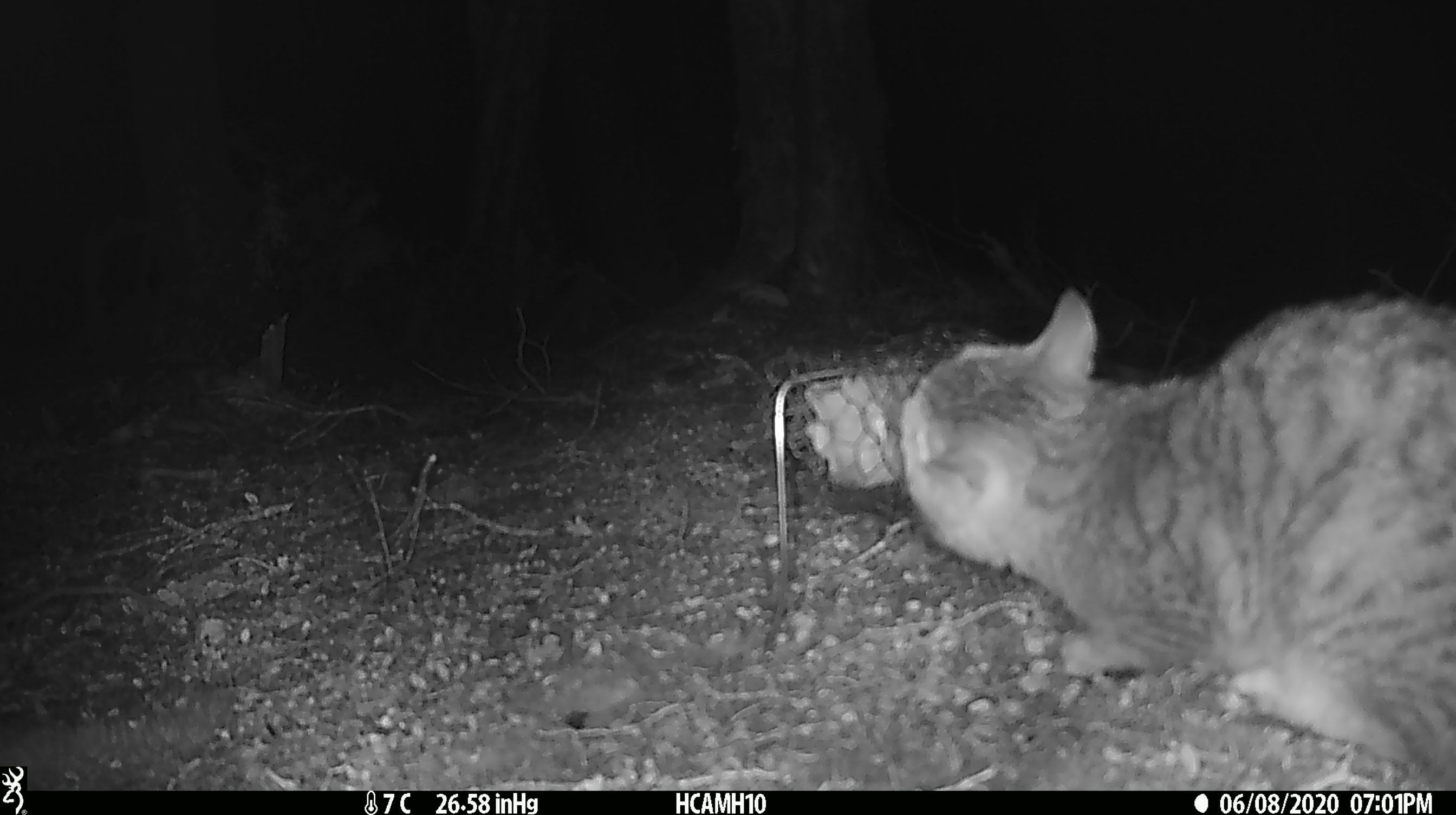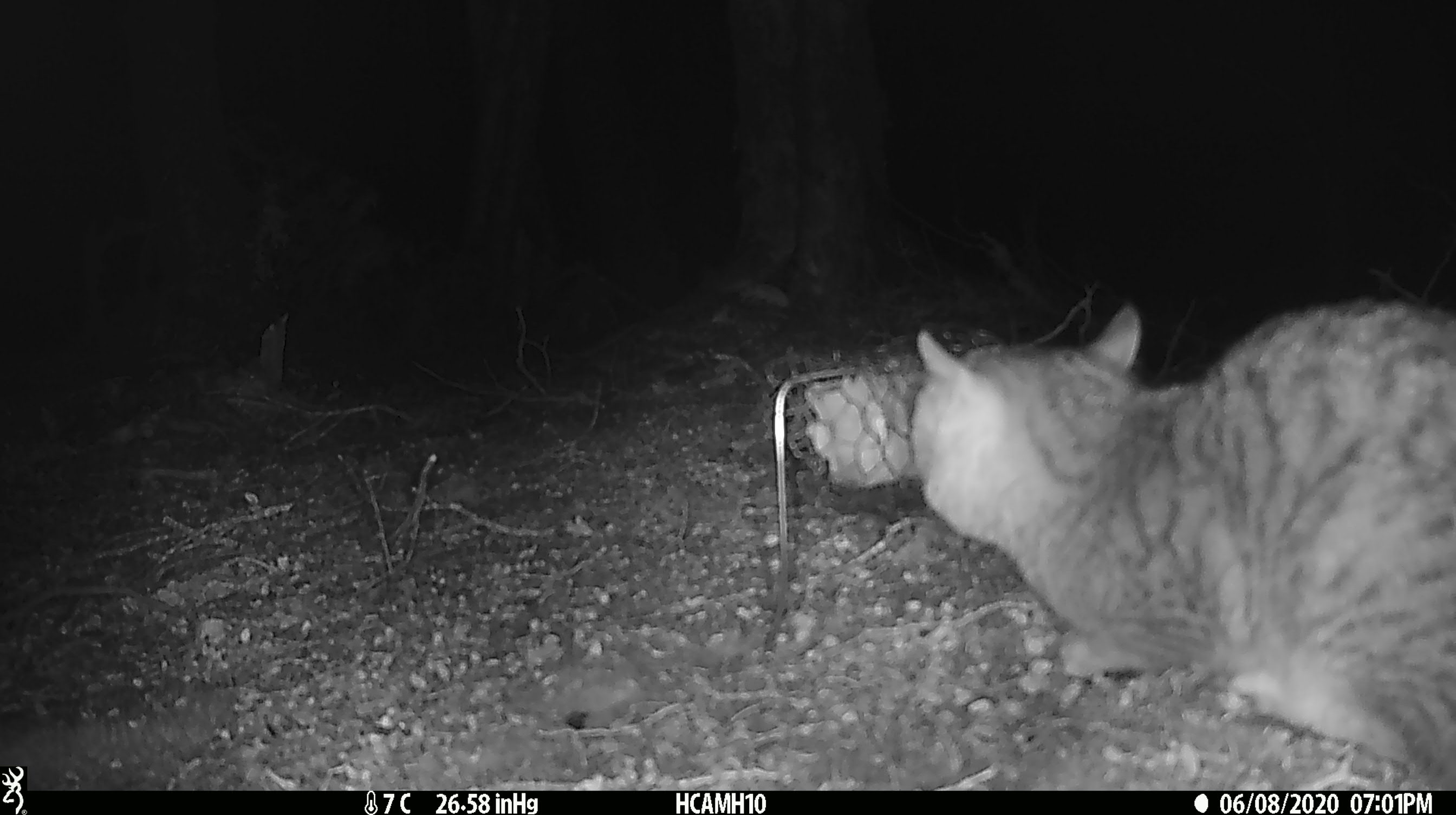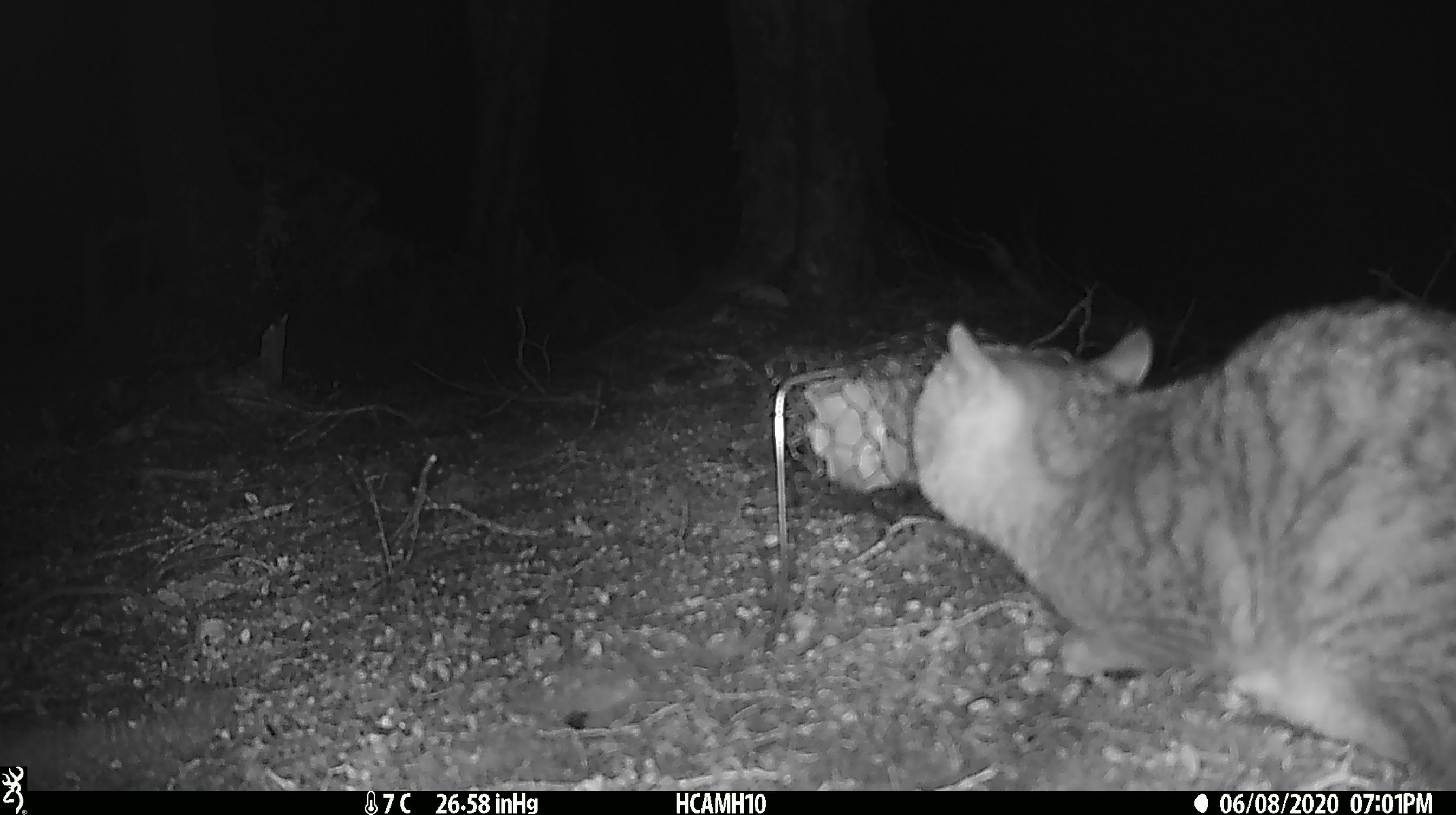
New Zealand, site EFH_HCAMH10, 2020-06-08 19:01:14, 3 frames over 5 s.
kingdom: Animalia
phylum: Chordata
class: Mammalia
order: Carnivora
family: Felidae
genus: Felis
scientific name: Felis catus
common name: domestic cat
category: cat